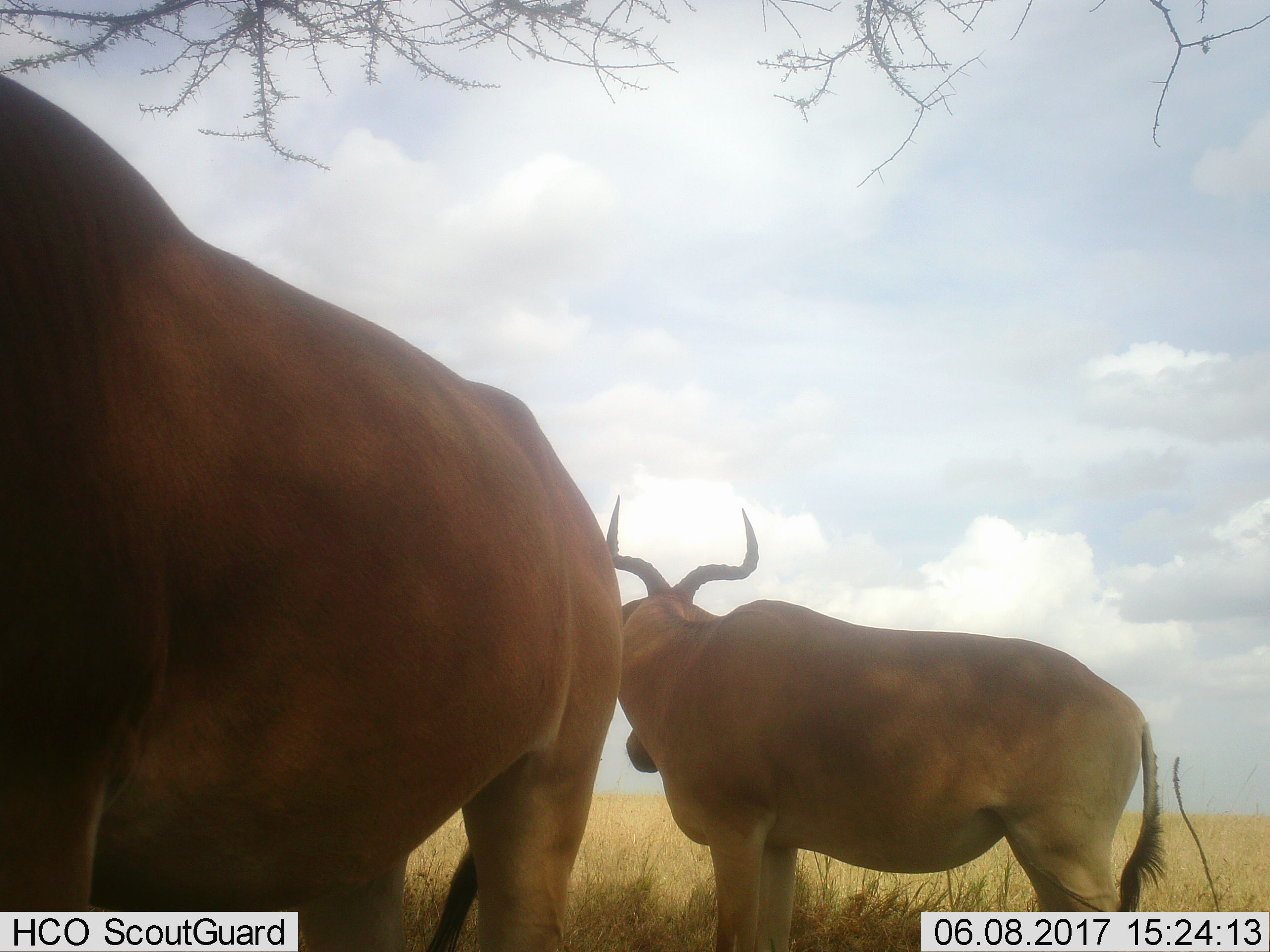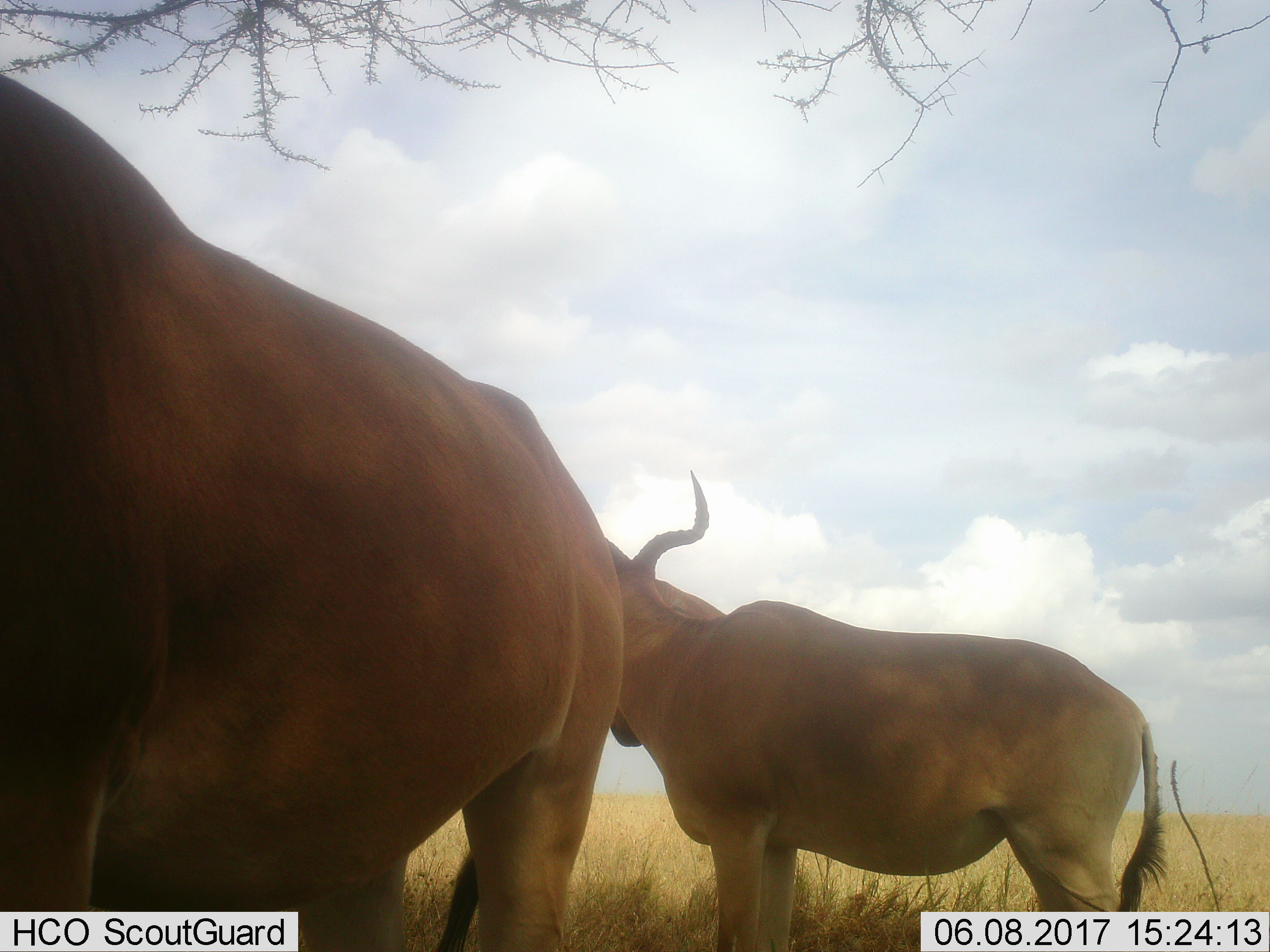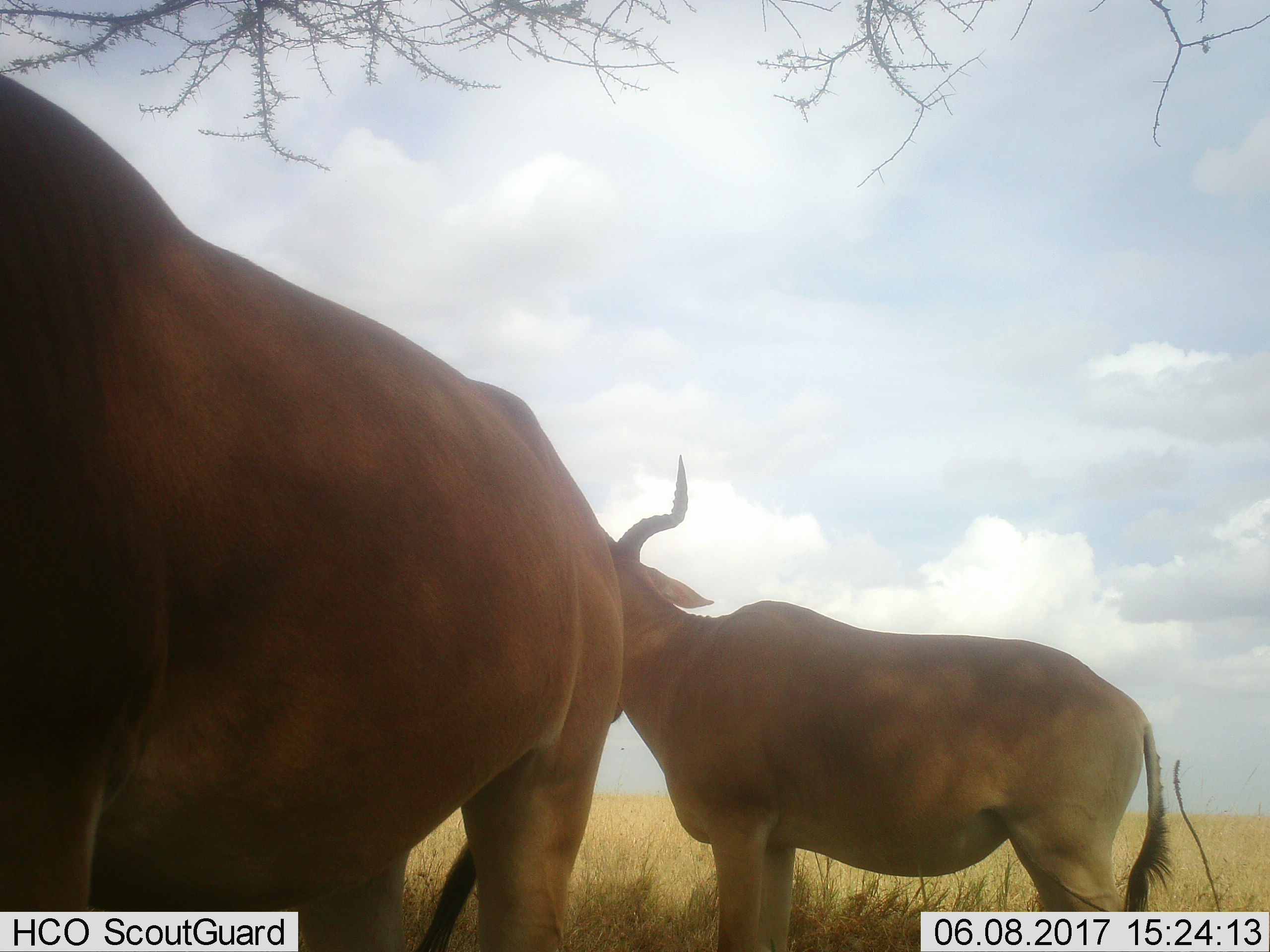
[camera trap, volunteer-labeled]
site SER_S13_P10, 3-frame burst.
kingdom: Animalia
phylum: Chordata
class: Mammalia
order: Artiodactyla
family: Bovidae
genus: Alcelaphus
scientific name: Alcelaphus buselaphus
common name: hartebeest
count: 2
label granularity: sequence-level